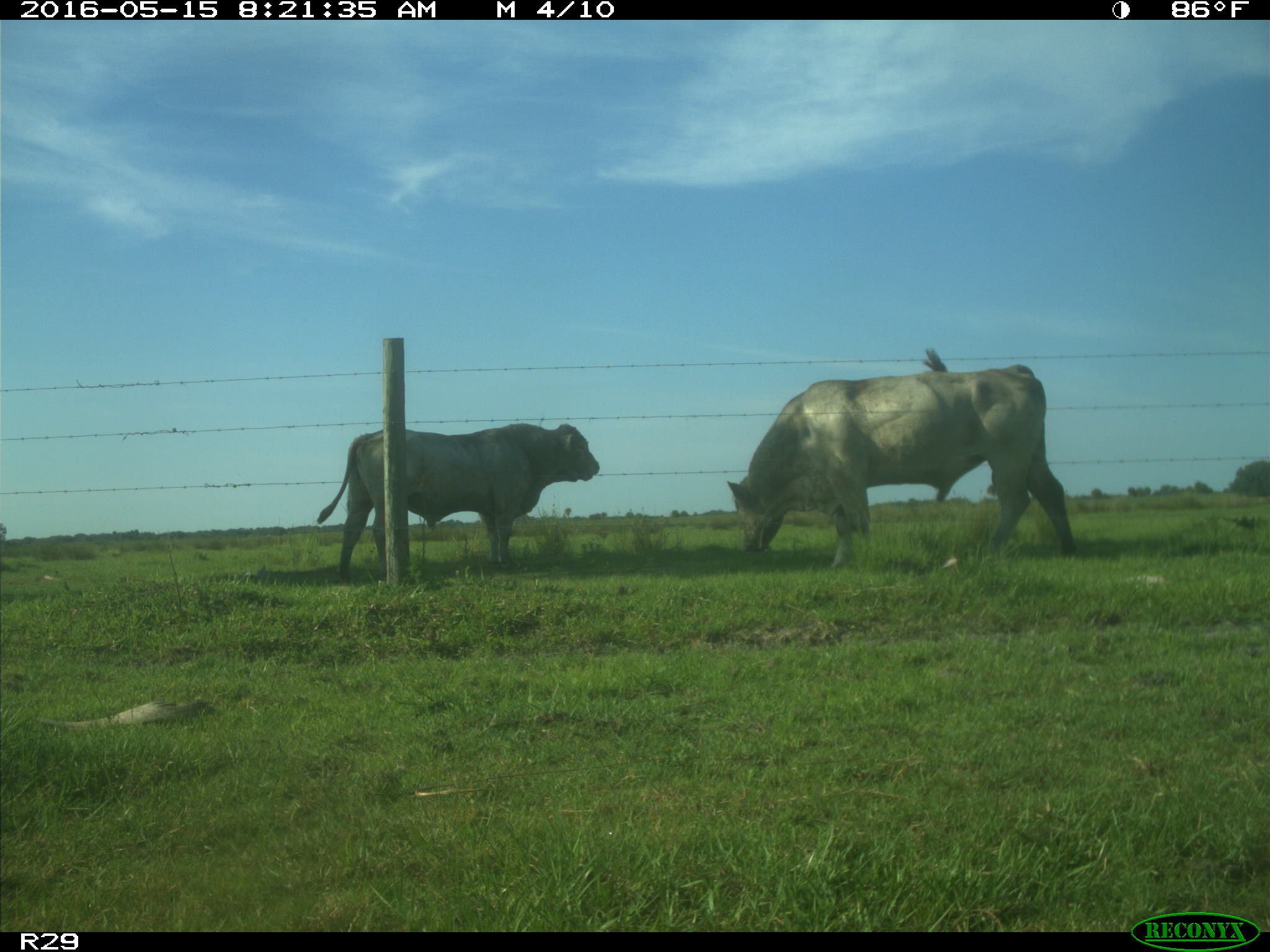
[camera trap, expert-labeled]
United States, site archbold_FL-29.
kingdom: Animalia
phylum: Chordata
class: Mammalia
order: Artiodactyla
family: Bovidae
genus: Bos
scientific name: Bos taurus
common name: domestic cow